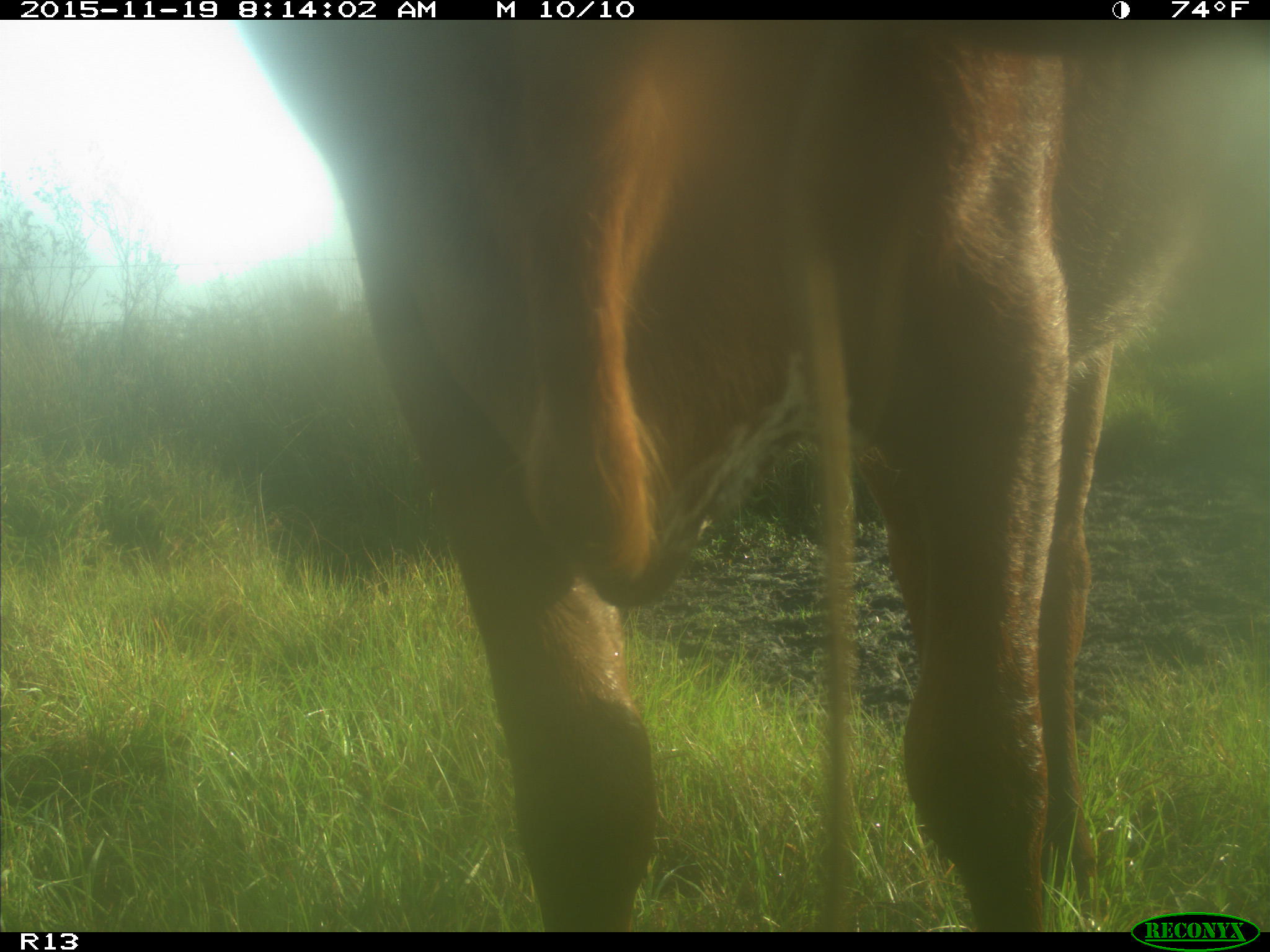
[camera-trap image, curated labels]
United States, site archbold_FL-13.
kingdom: Animalia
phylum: Chordata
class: Mammalia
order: Artiodactyla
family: Bovidae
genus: Bos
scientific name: Bos taurus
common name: domestic cow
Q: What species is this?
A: Bos taurus (domestic cow).